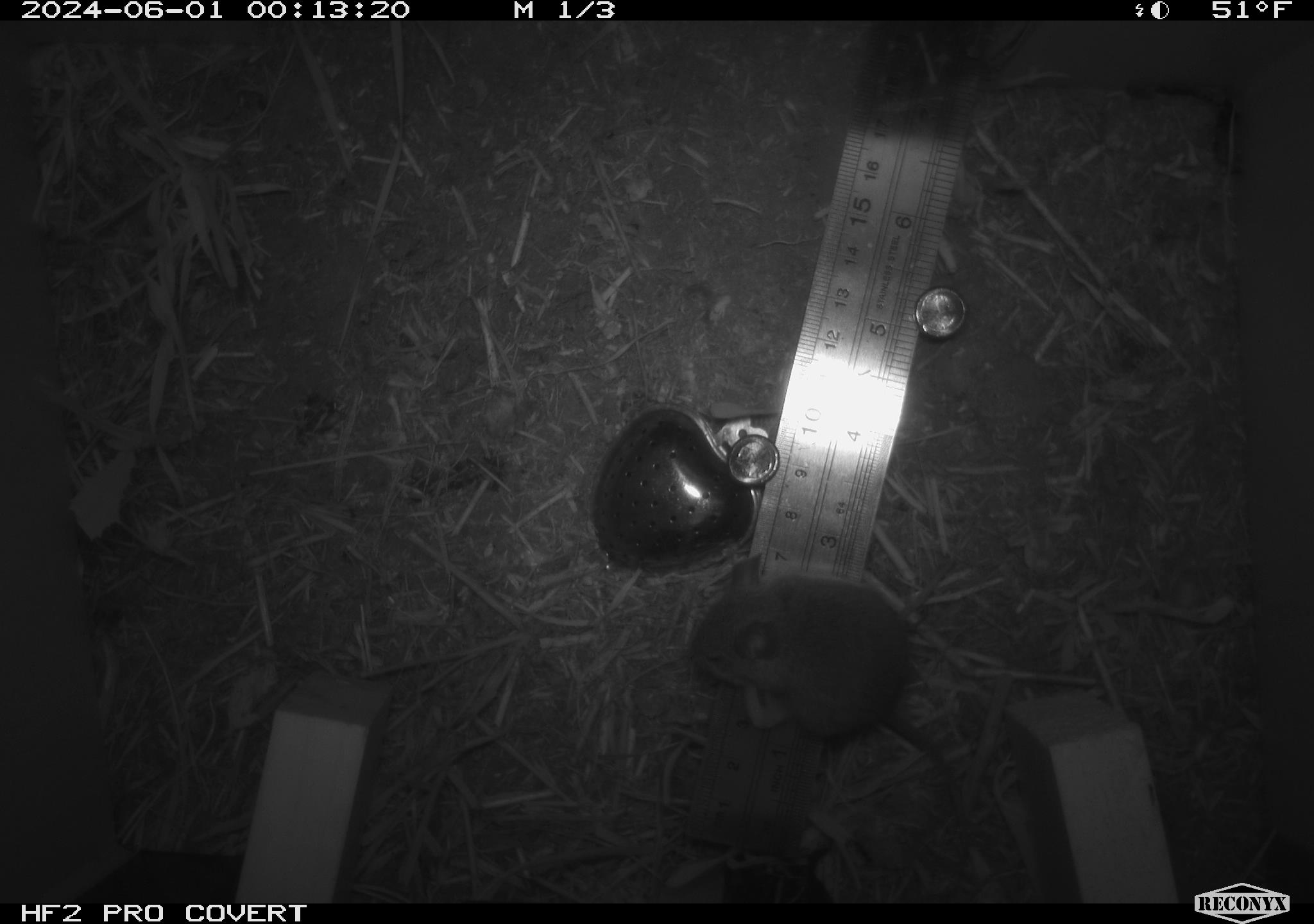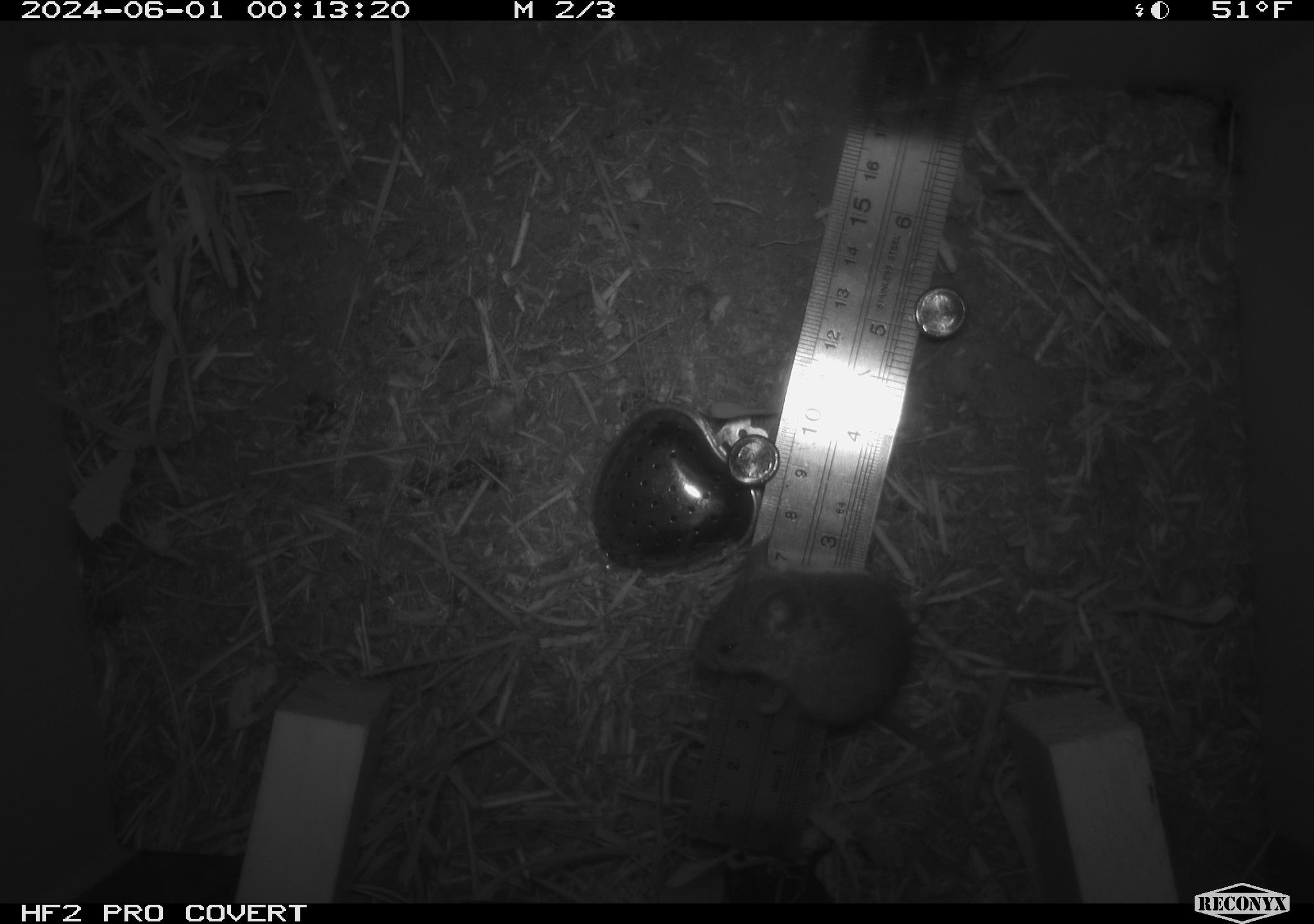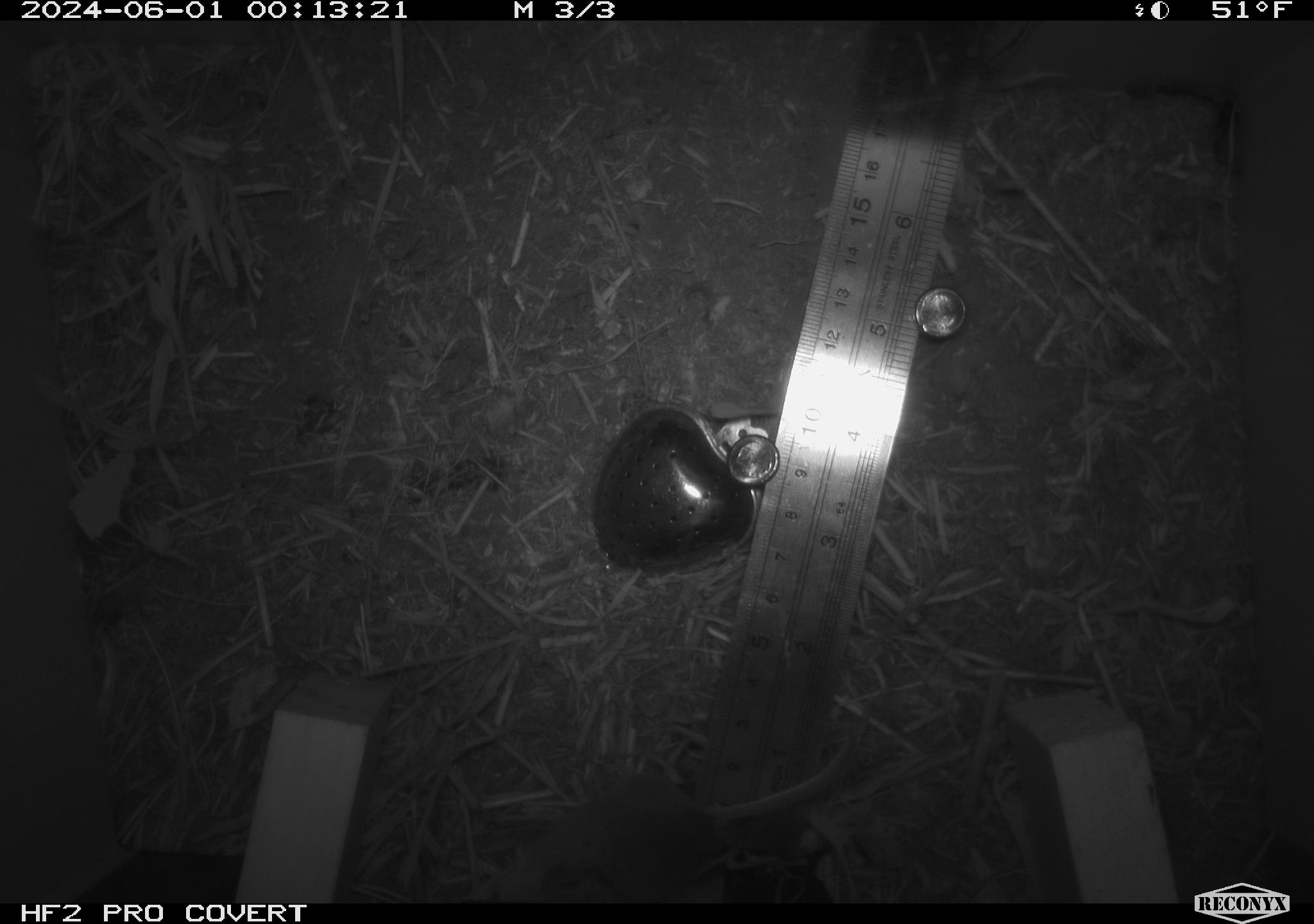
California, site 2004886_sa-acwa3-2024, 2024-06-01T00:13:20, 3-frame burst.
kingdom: Animalia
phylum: Chordata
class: Mammalia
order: Rodentia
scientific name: Rodentia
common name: mouse species